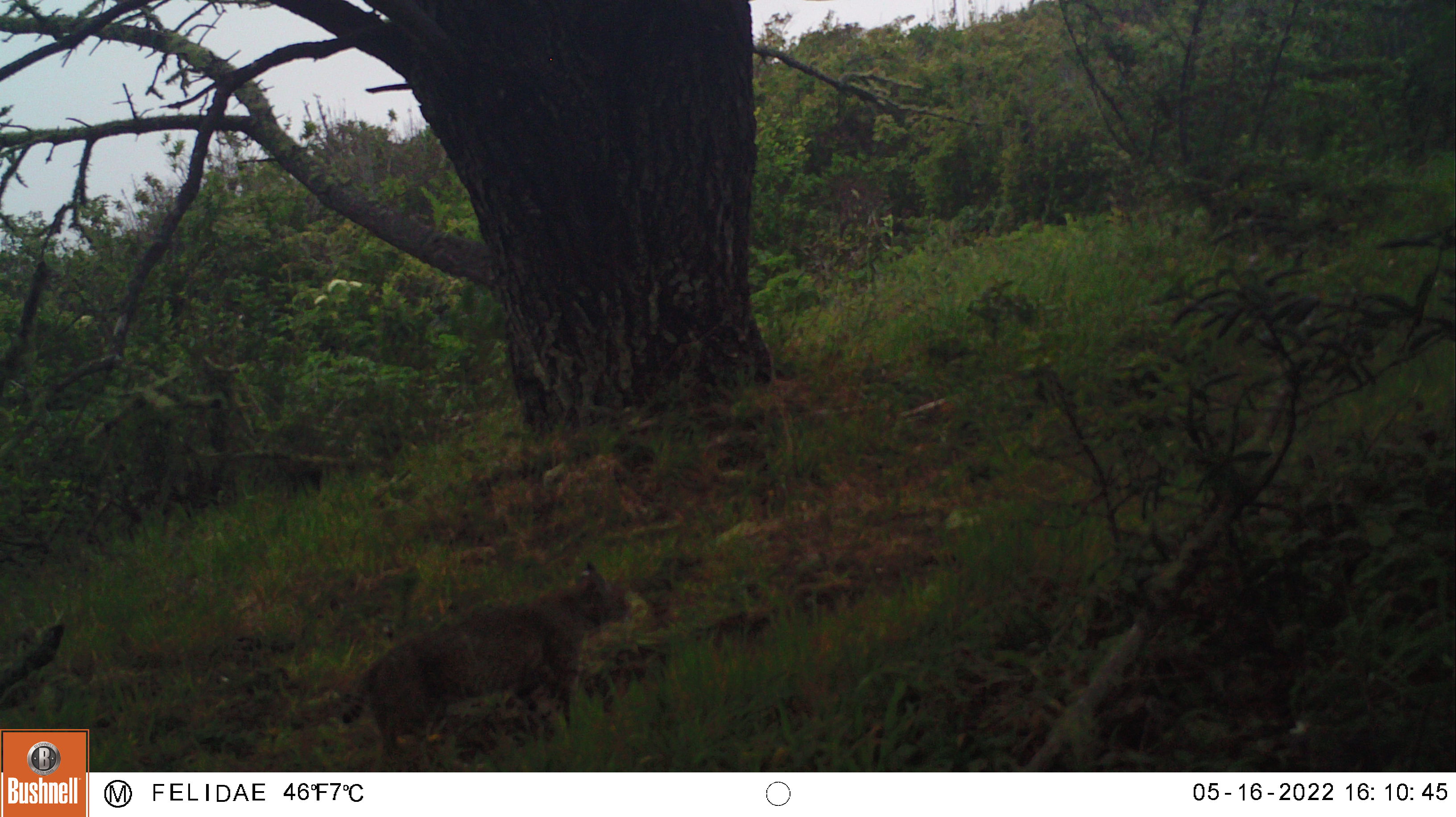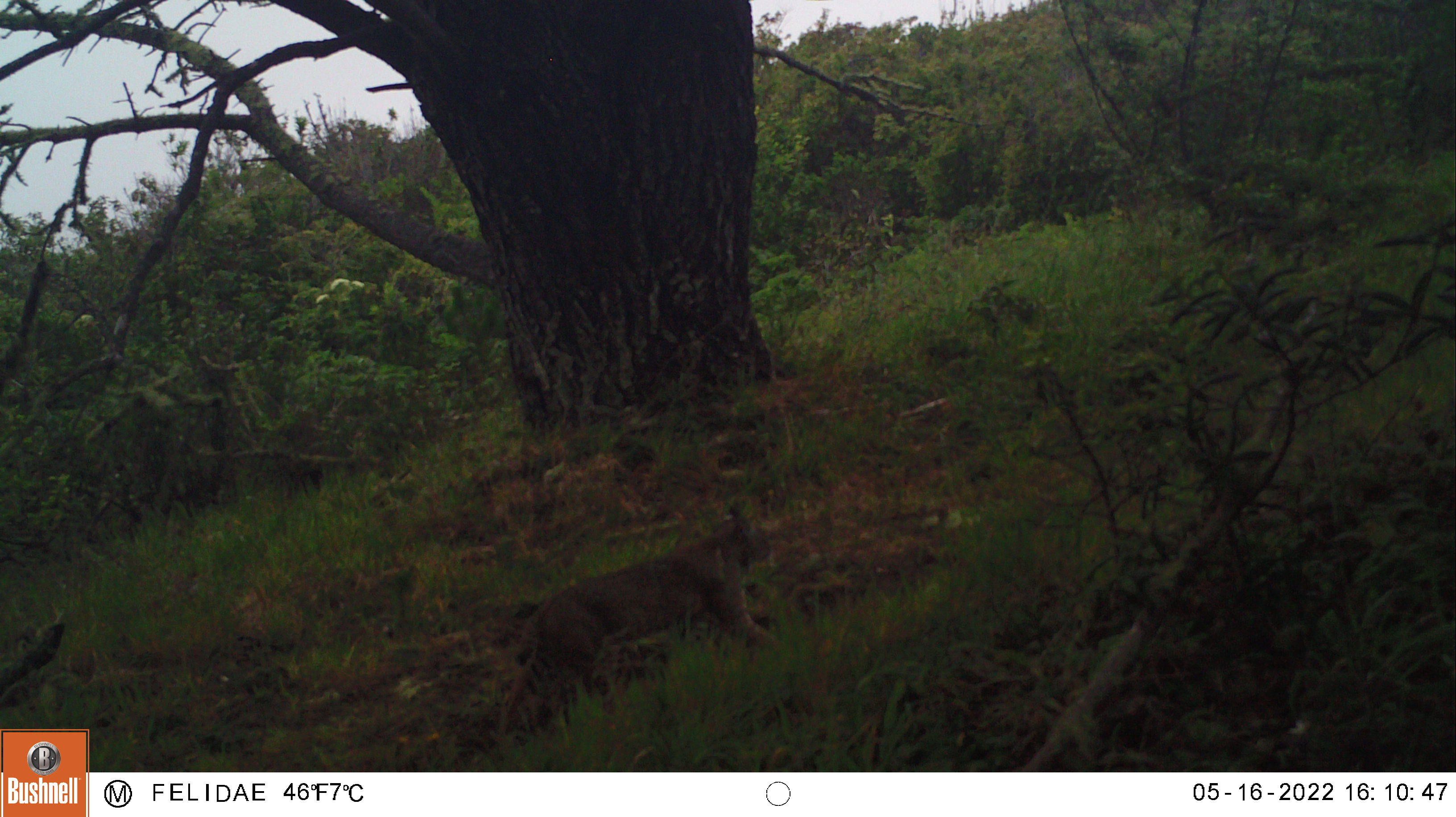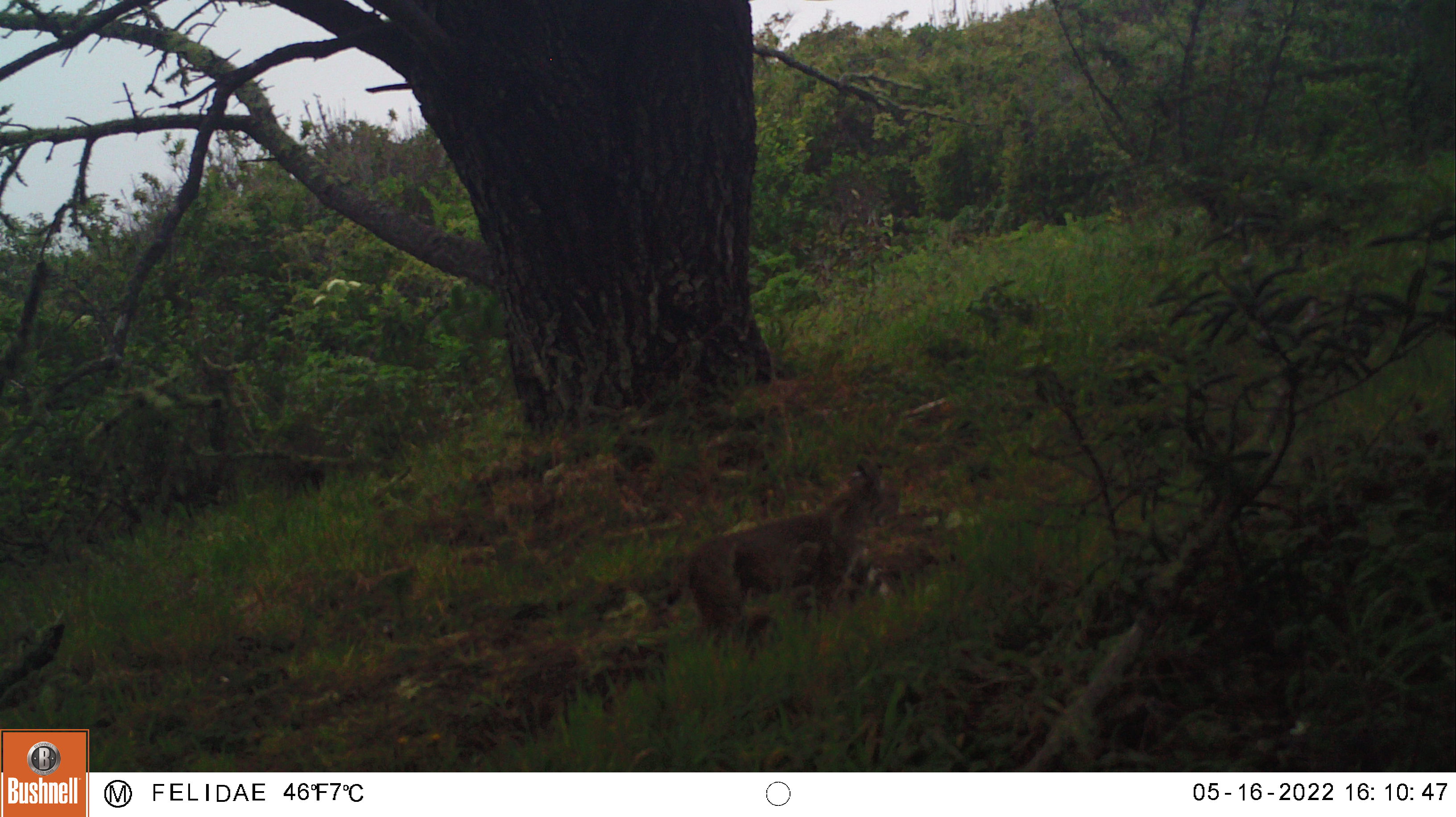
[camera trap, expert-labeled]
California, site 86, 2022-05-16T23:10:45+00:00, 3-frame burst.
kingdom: Animalia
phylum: Chordata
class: Mammalia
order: Carnivora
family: Felidae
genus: Lynx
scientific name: Lynx rufus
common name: bobcat